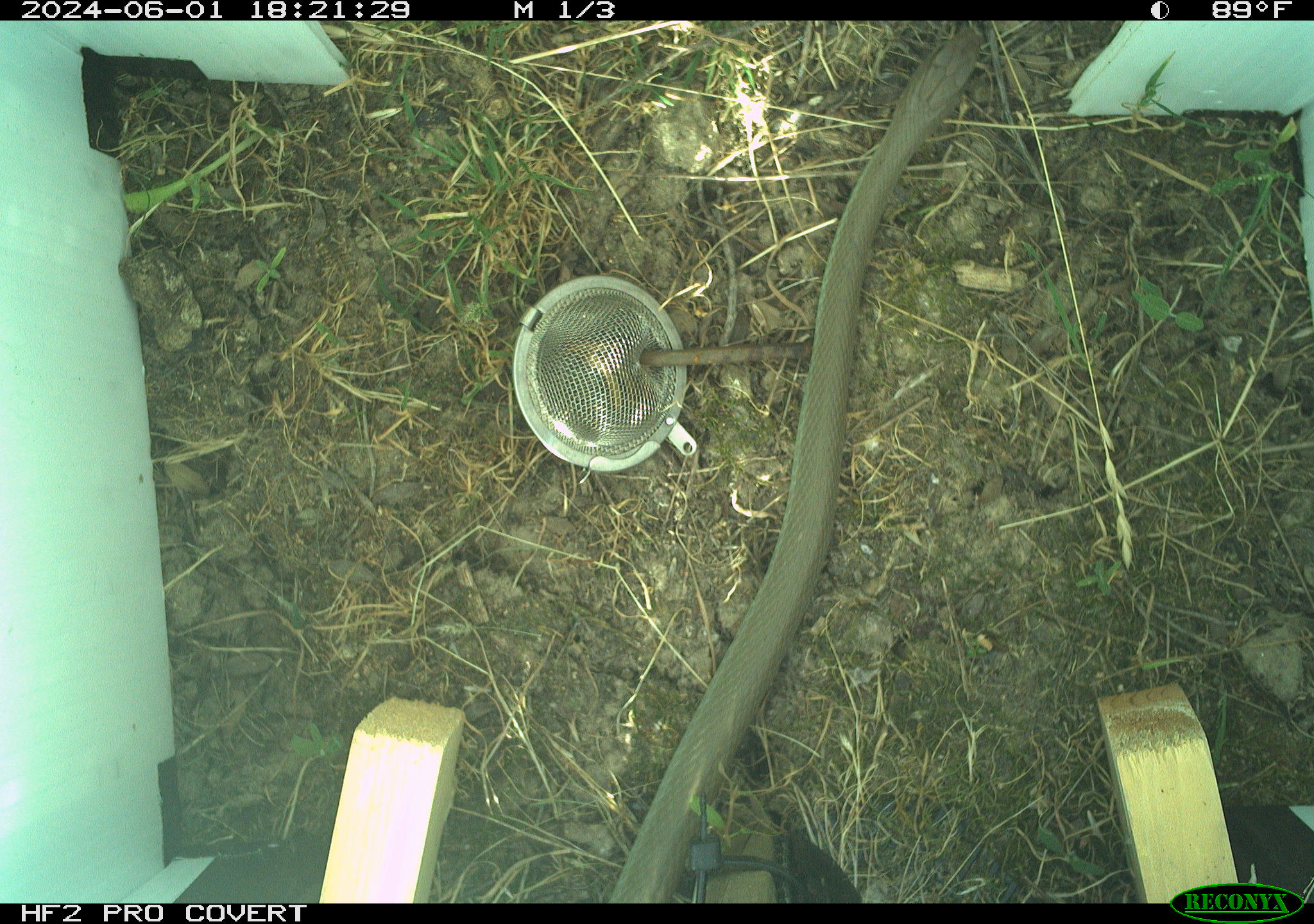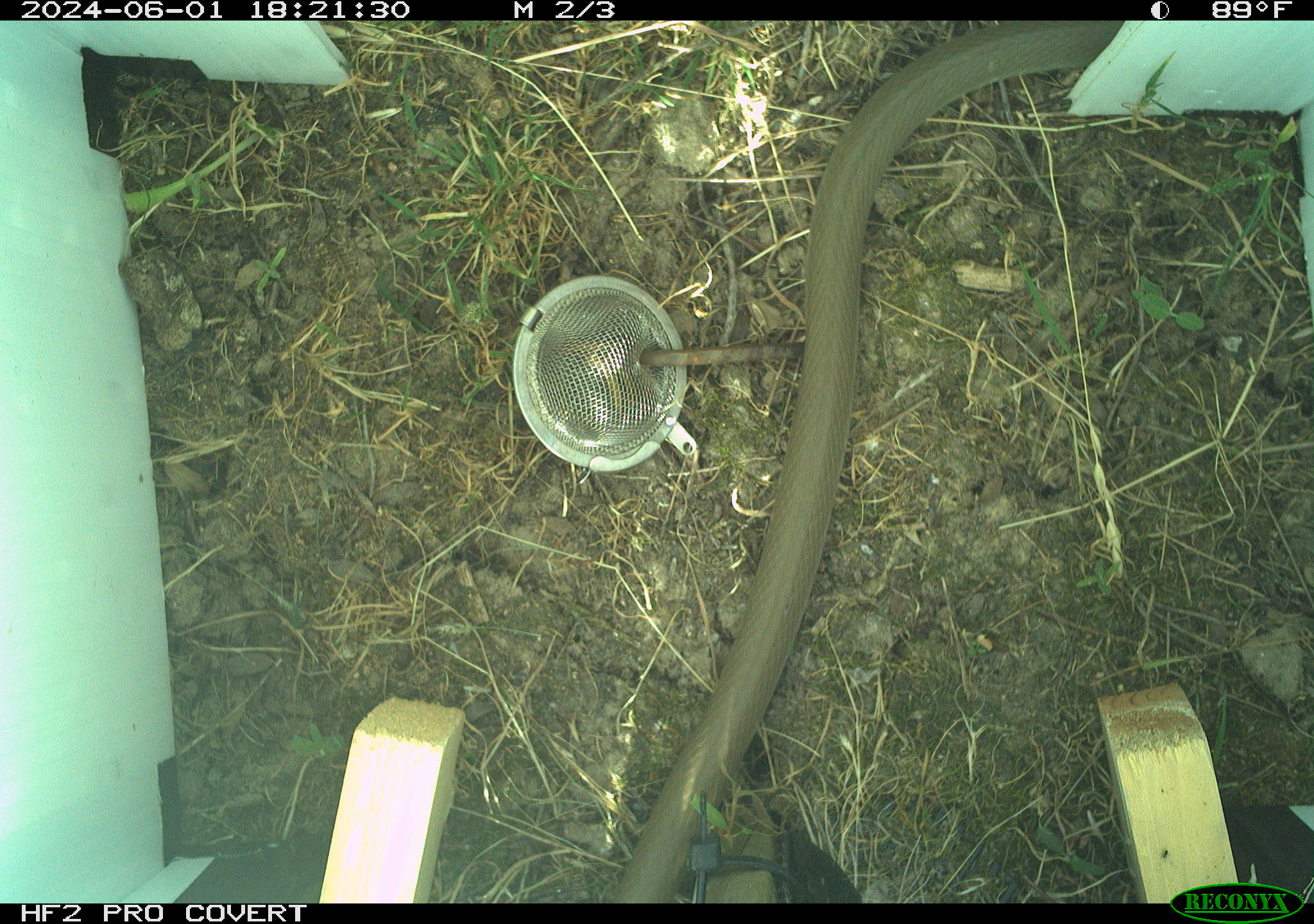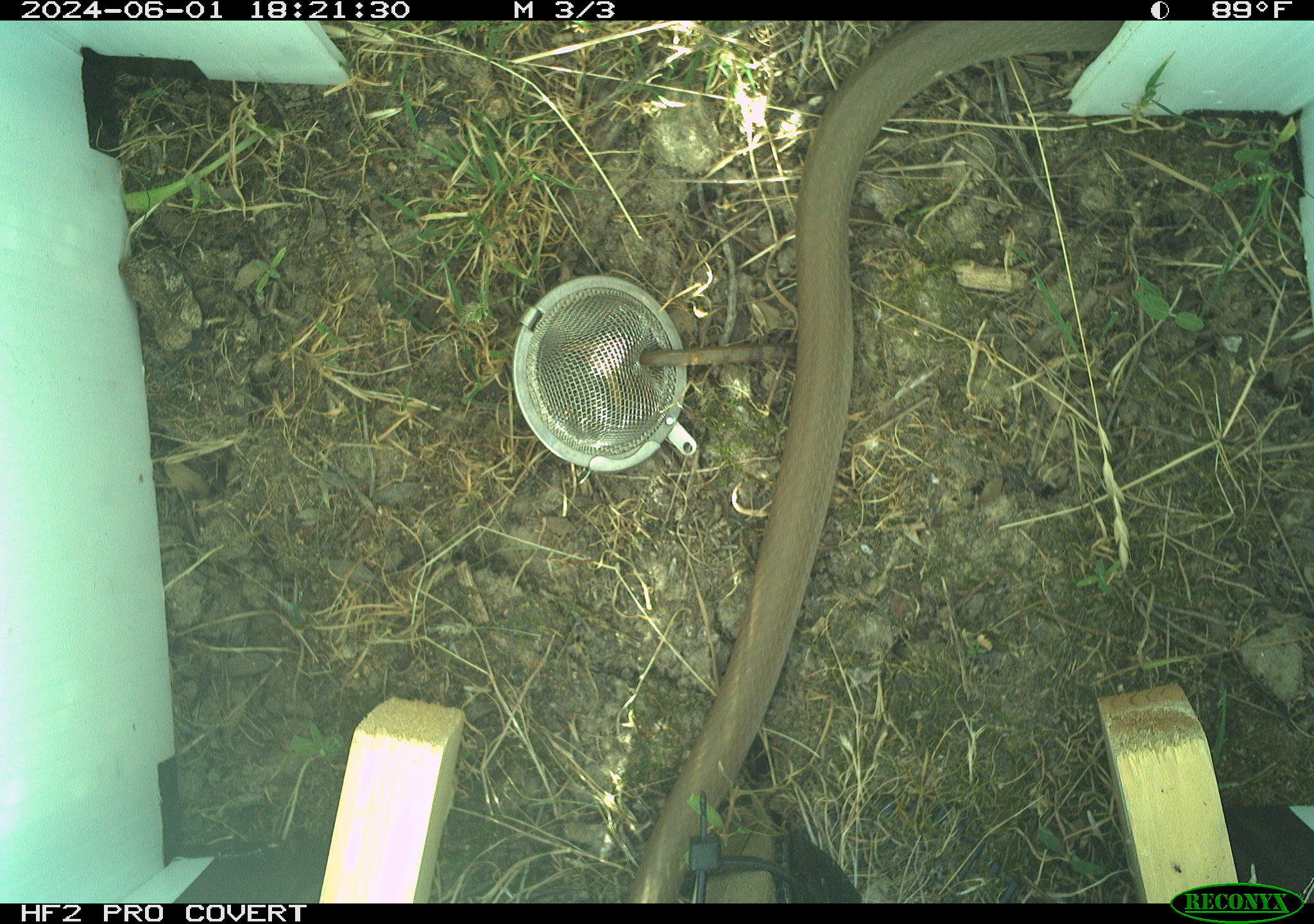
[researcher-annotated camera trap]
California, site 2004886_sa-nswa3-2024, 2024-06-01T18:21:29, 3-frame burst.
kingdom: Animalia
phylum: Chordata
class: Reptilia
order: Squamata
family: Colubridae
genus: Coluber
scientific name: Coluber constrictor mormon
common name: western yellow-bellied racer